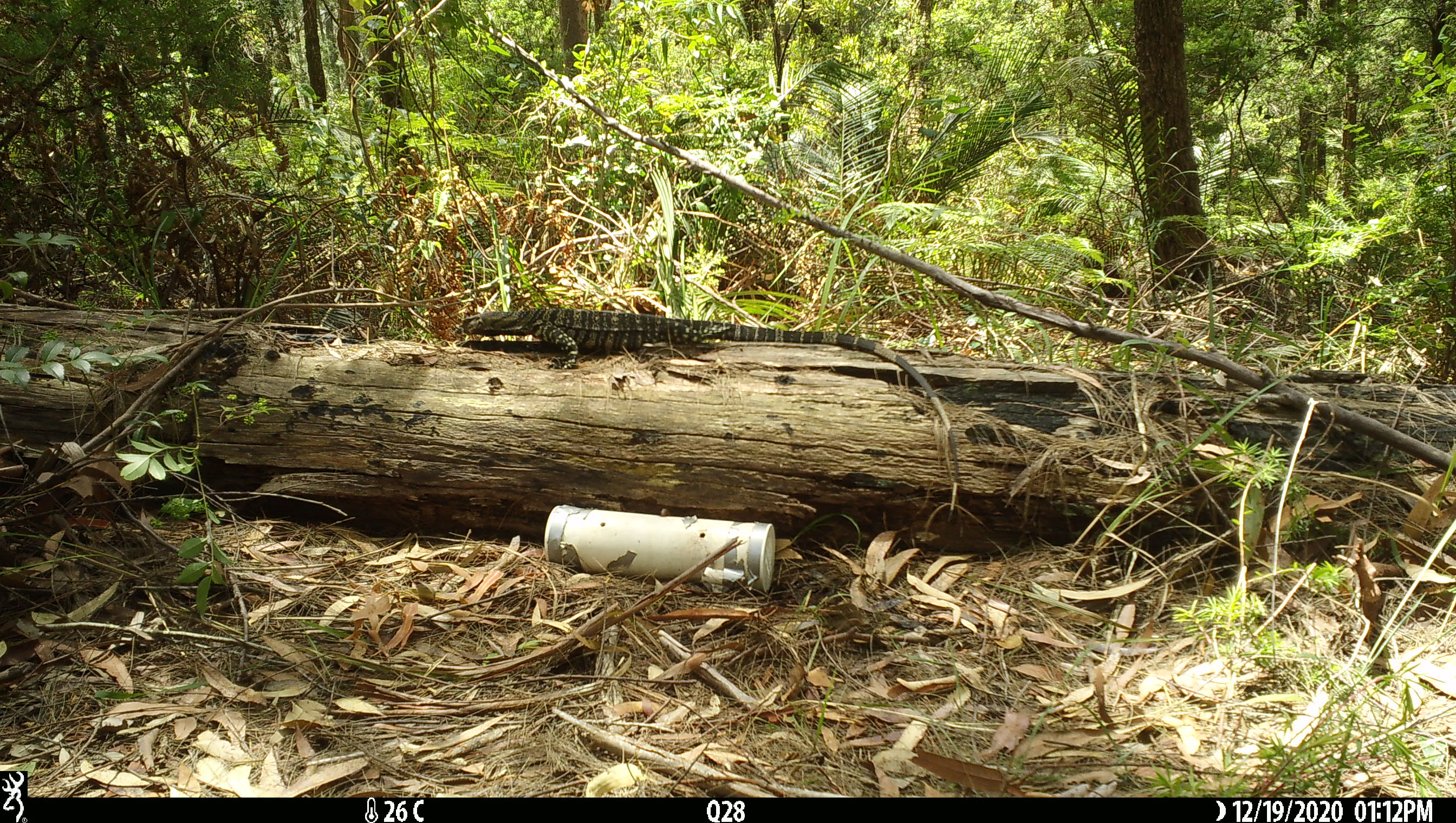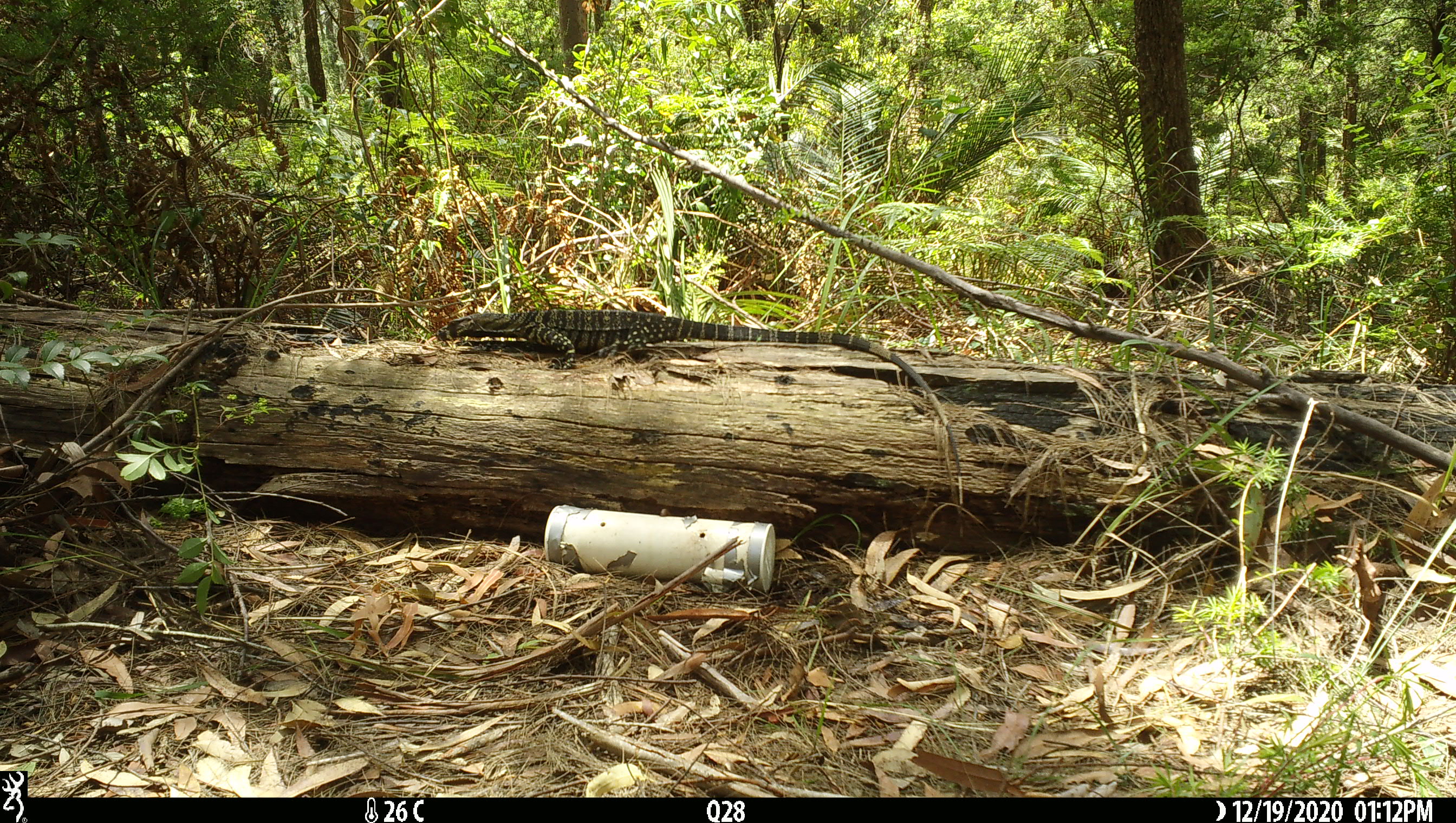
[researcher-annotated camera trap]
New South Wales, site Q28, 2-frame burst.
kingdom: Animalia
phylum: Chordata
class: Reptilia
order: Squamata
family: Varanidae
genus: Varanus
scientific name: Varanus varius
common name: lace monitor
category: goanna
Goanna (lace monitor) (Varanus varius).